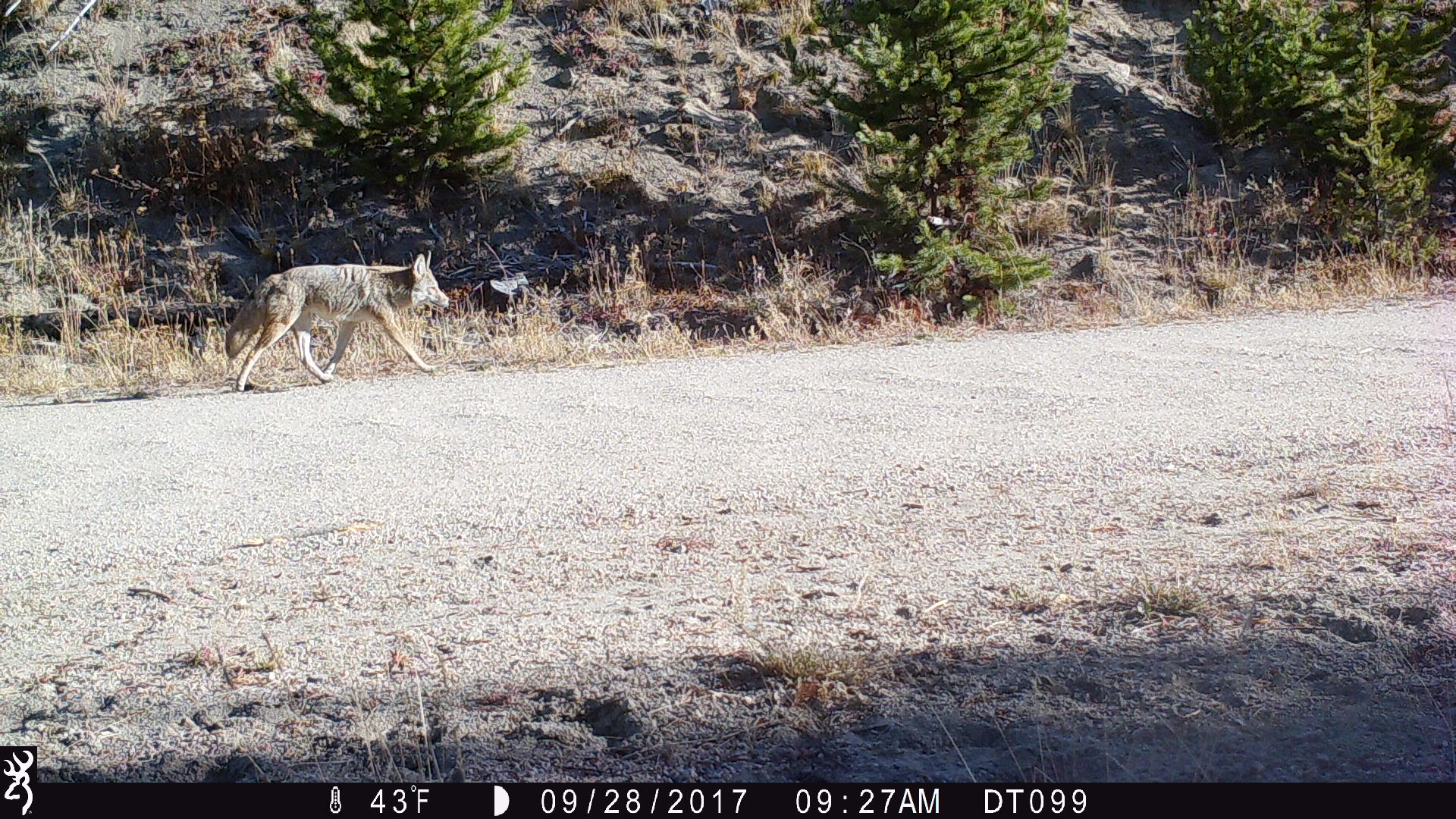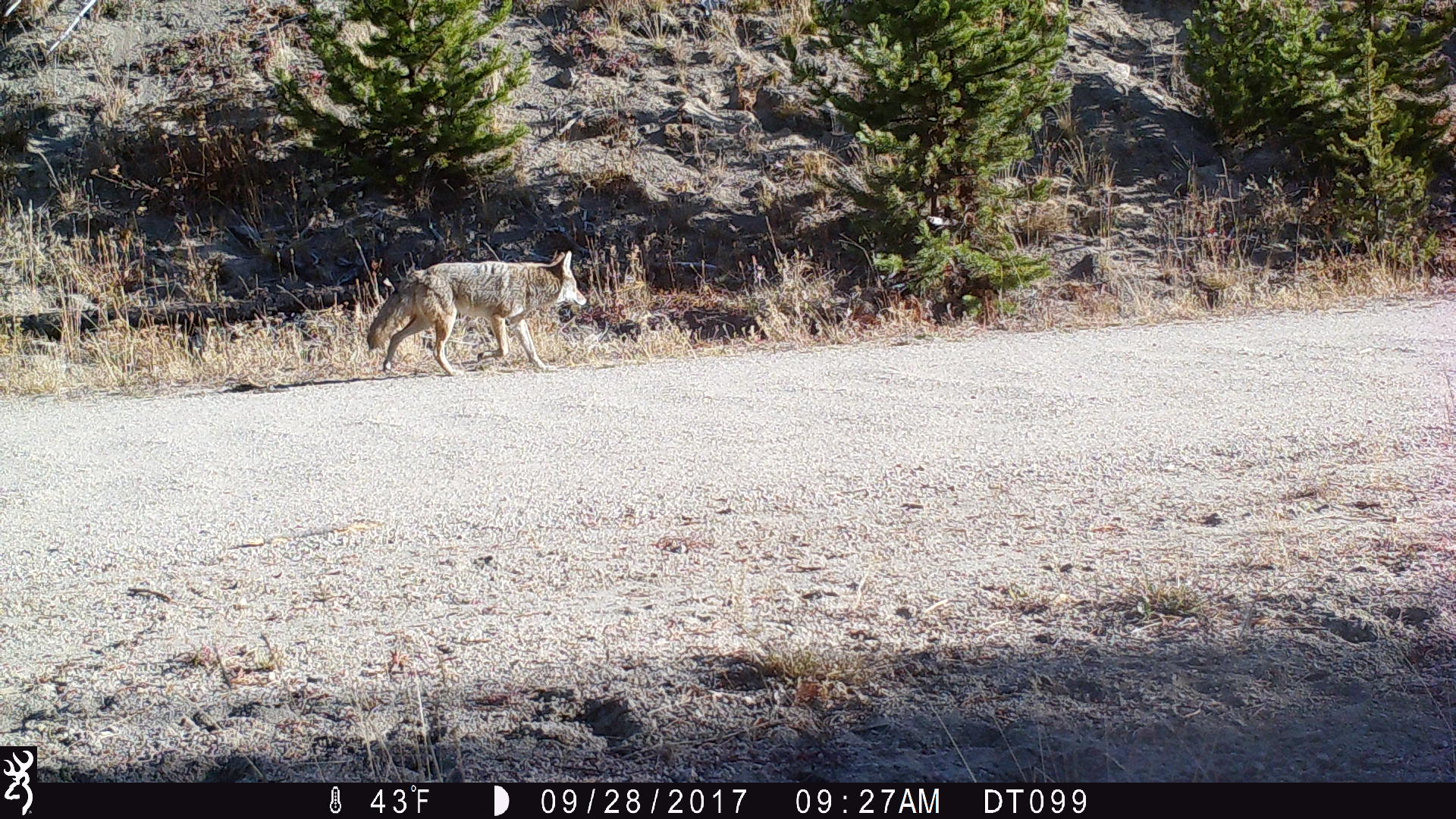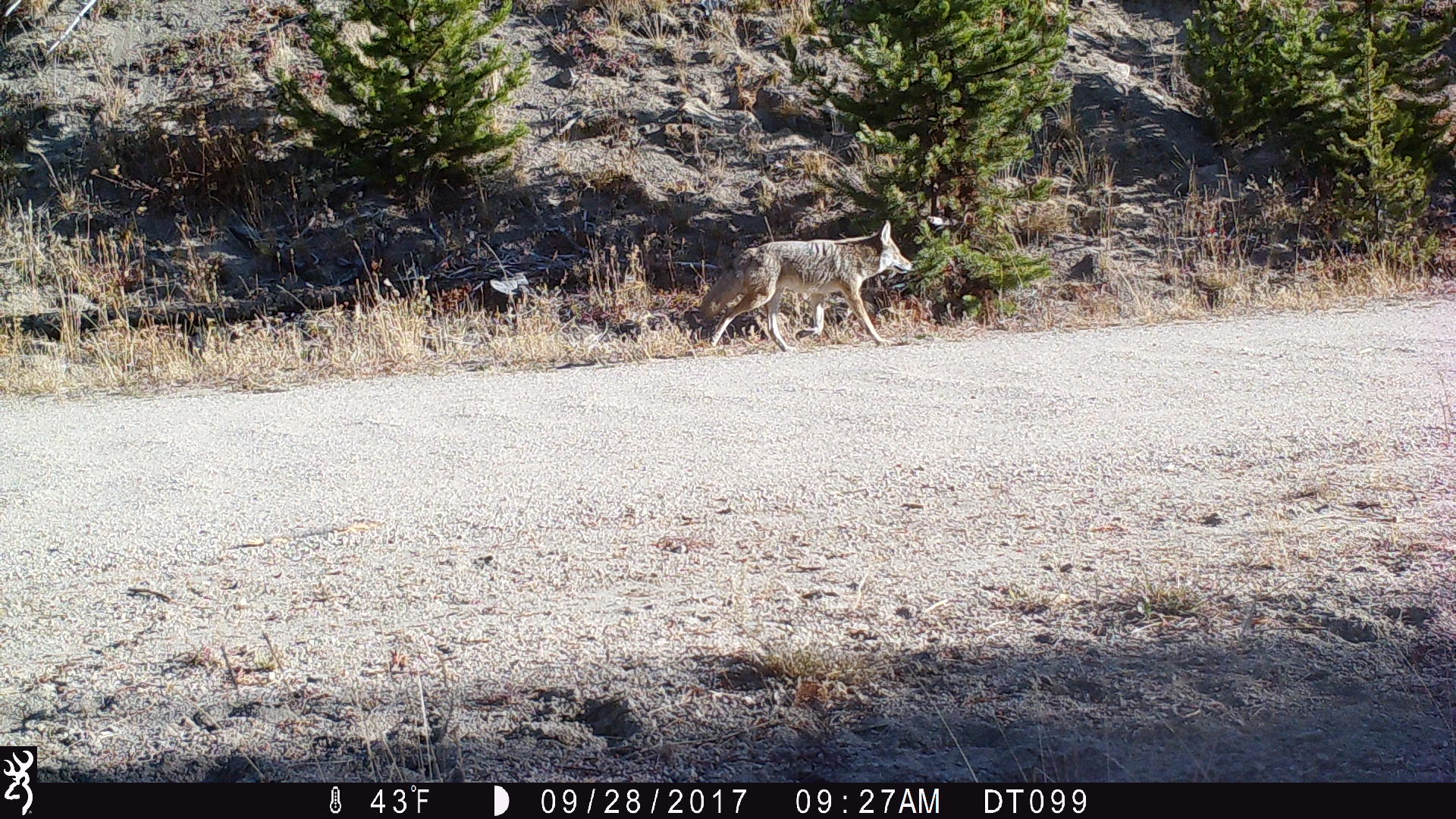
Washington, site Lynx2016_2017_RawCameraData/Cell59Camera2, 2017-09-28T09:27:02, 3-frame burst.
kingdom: Animalia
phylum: Chordata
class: Mammalia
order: Carnivora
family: Canidae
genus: Canis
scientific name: Canis latrans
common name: coyote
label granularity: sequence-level